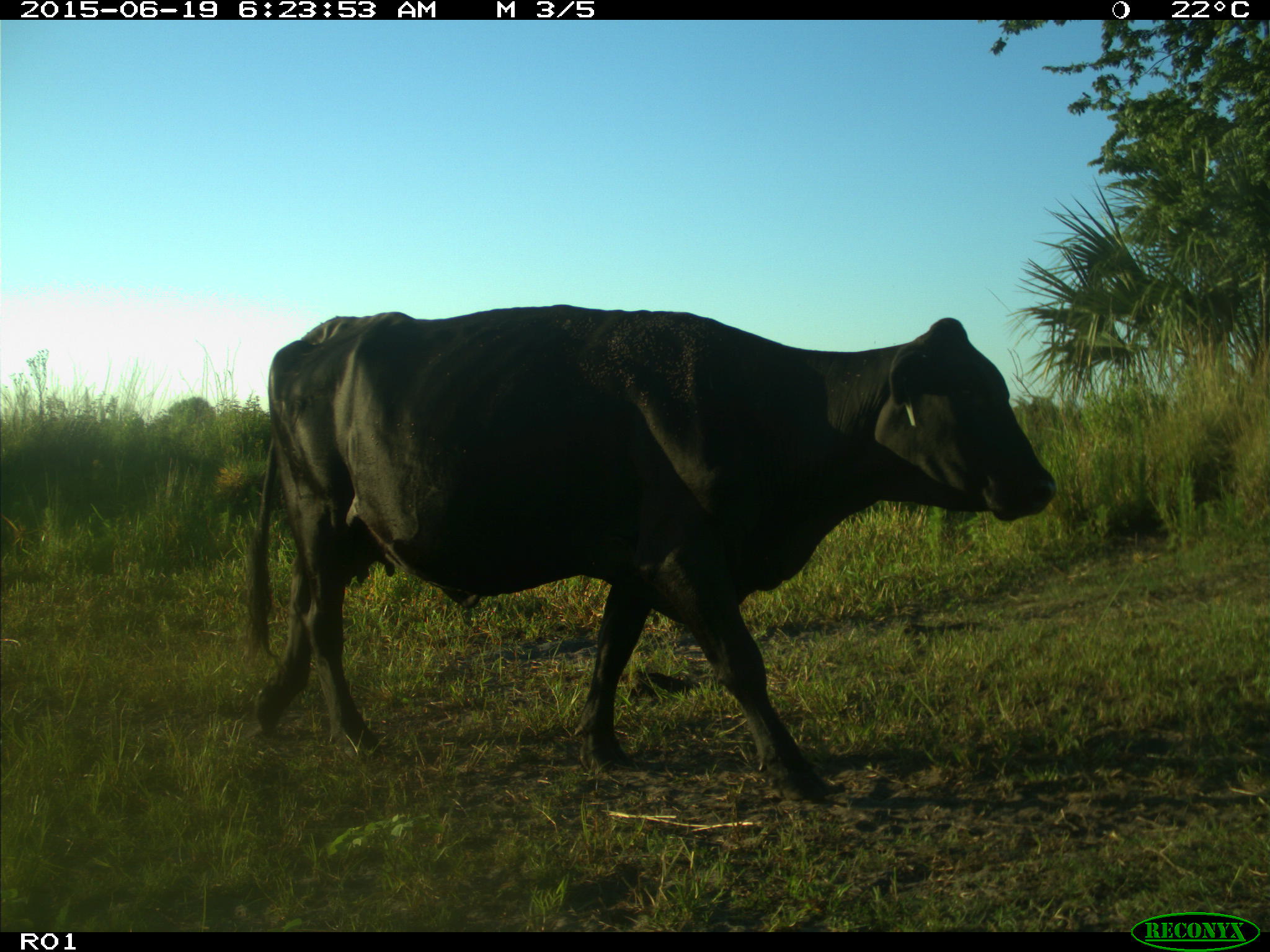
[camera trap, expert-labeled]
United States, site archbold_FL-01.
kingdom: Animalia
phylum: Chordata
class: Mammalia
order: Artiodactyla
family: Bovidae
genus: Bos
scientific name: Bos taurus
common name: domestic cow